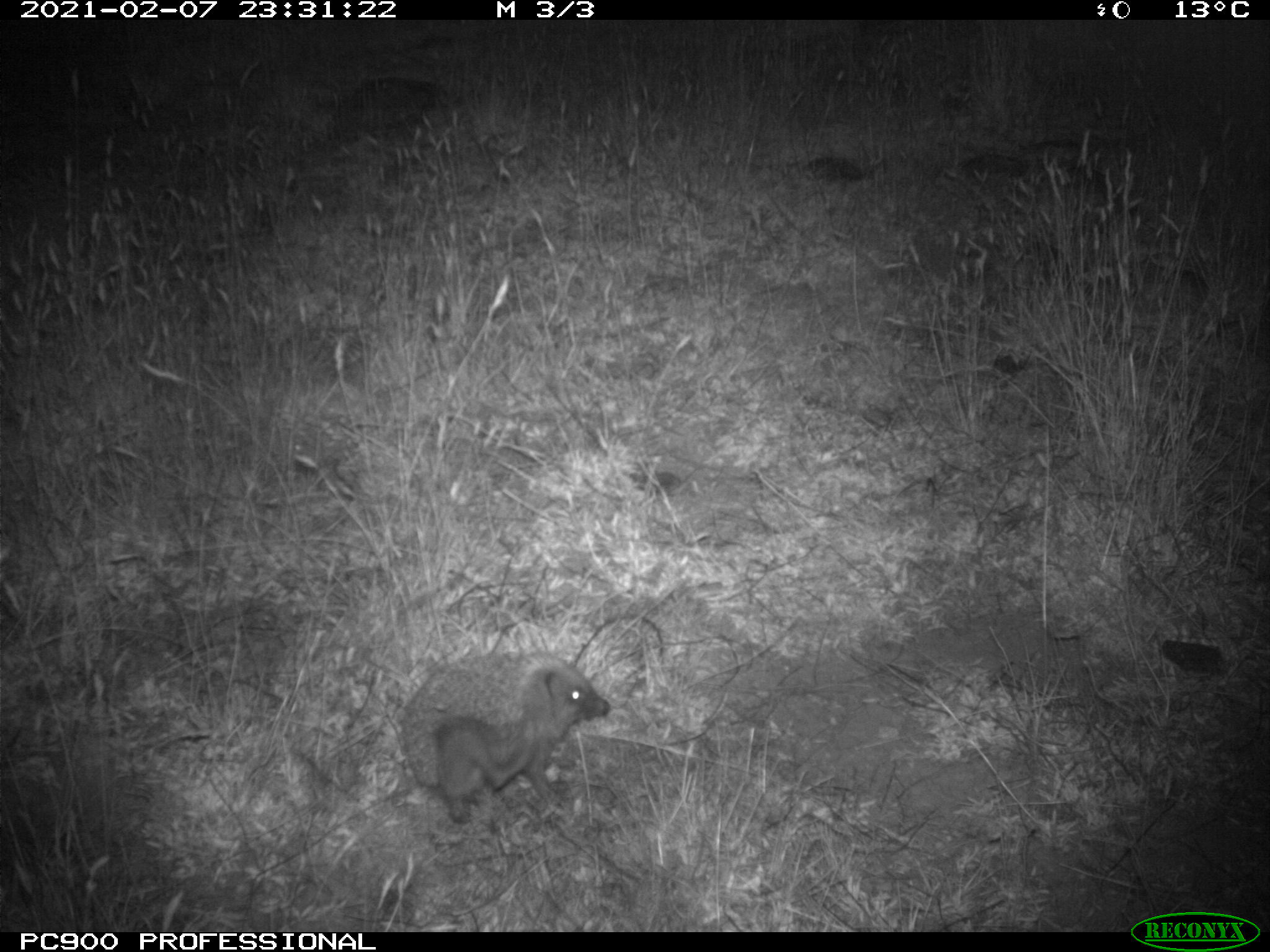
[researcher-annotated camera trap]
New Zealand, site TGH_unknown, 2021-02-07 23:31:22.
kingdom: Animalia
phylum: Chordata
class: Mammalia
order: Eulipotyphla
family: Erinaceidae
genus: Erinaceus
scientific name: Erinaceus europaeus europaeus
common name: european hedgehog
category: hedgehog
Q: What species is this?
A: Hedgehog (european hedgehog) (Erinaceus europaeus europaeus).